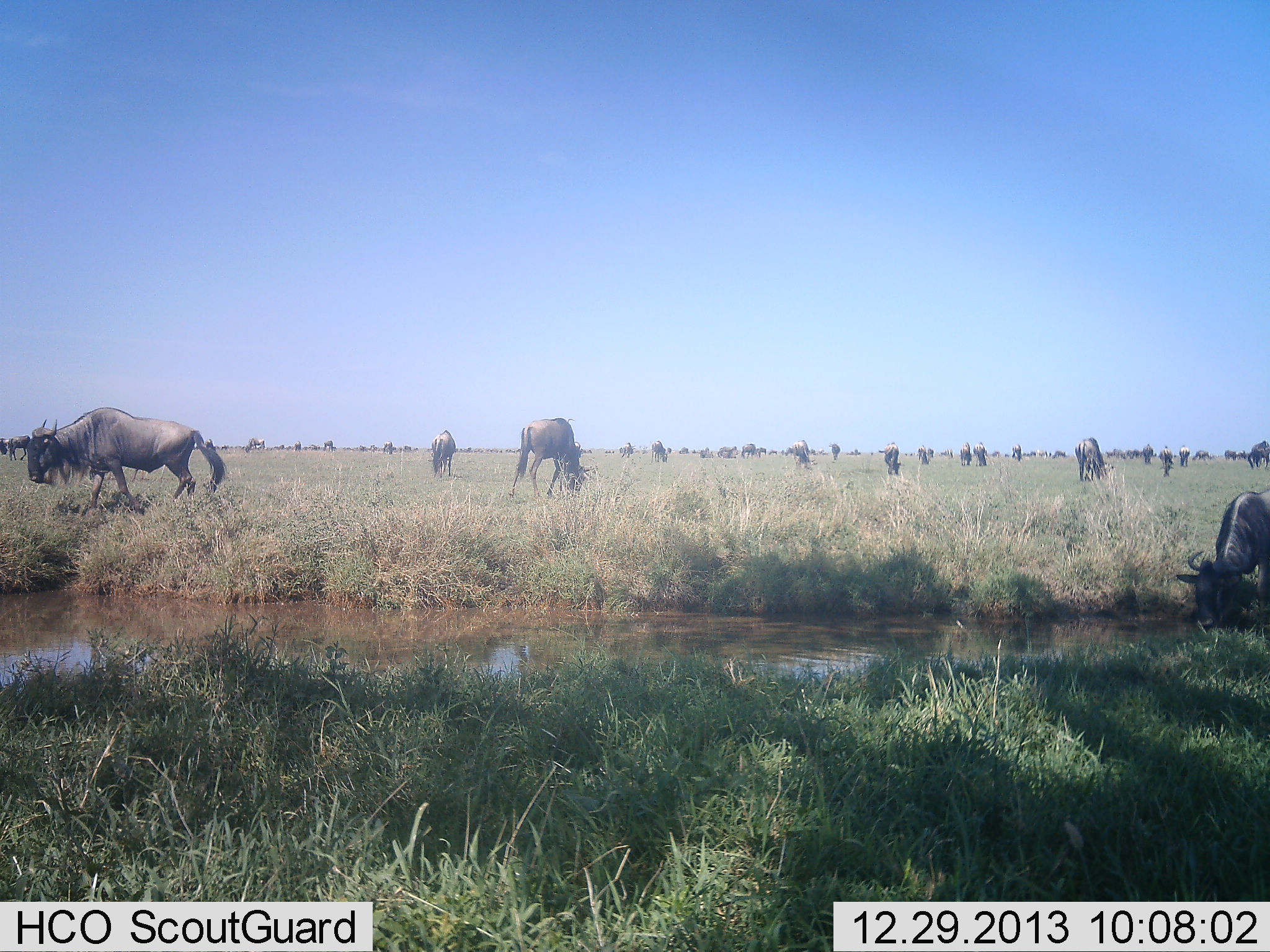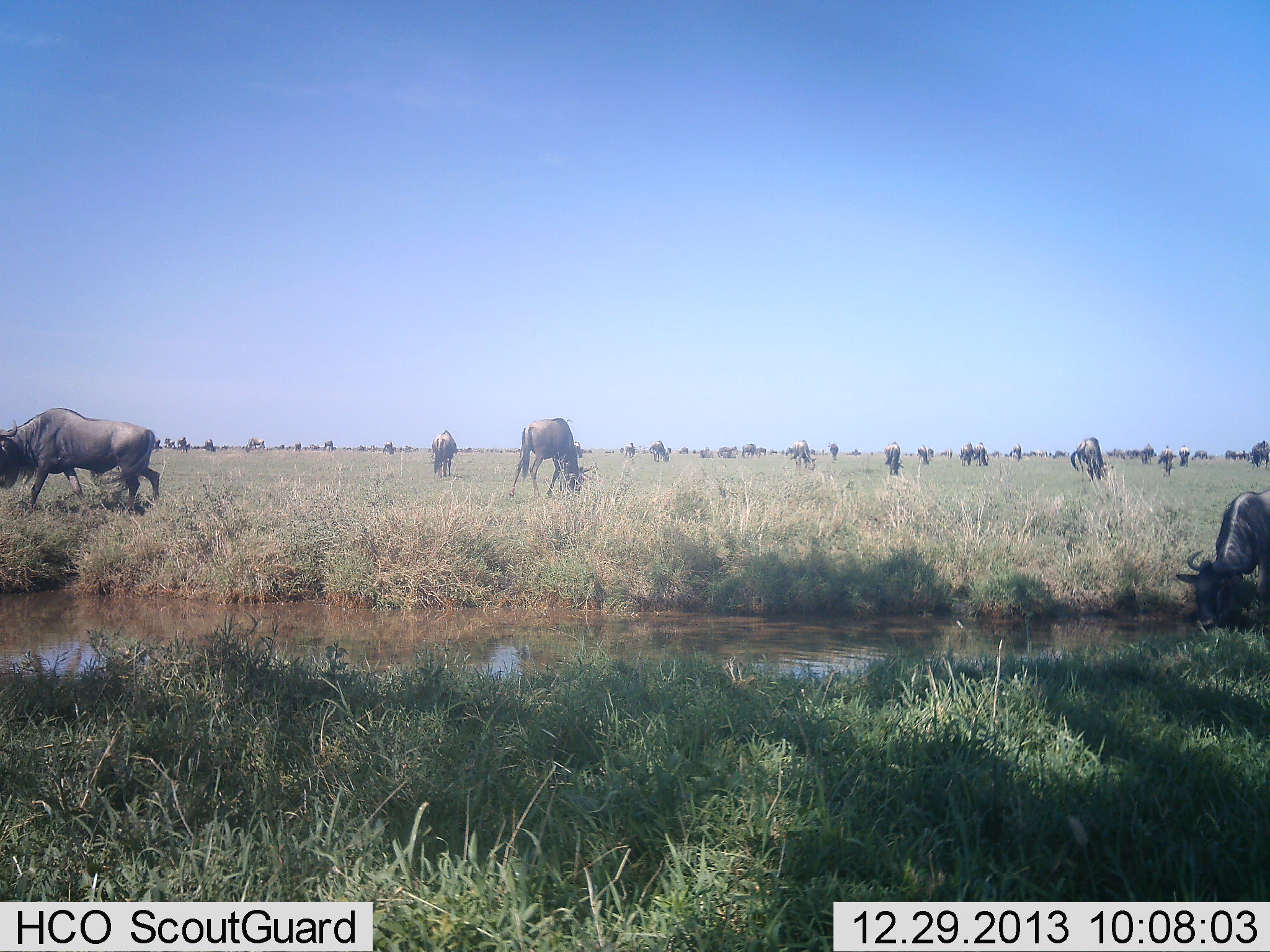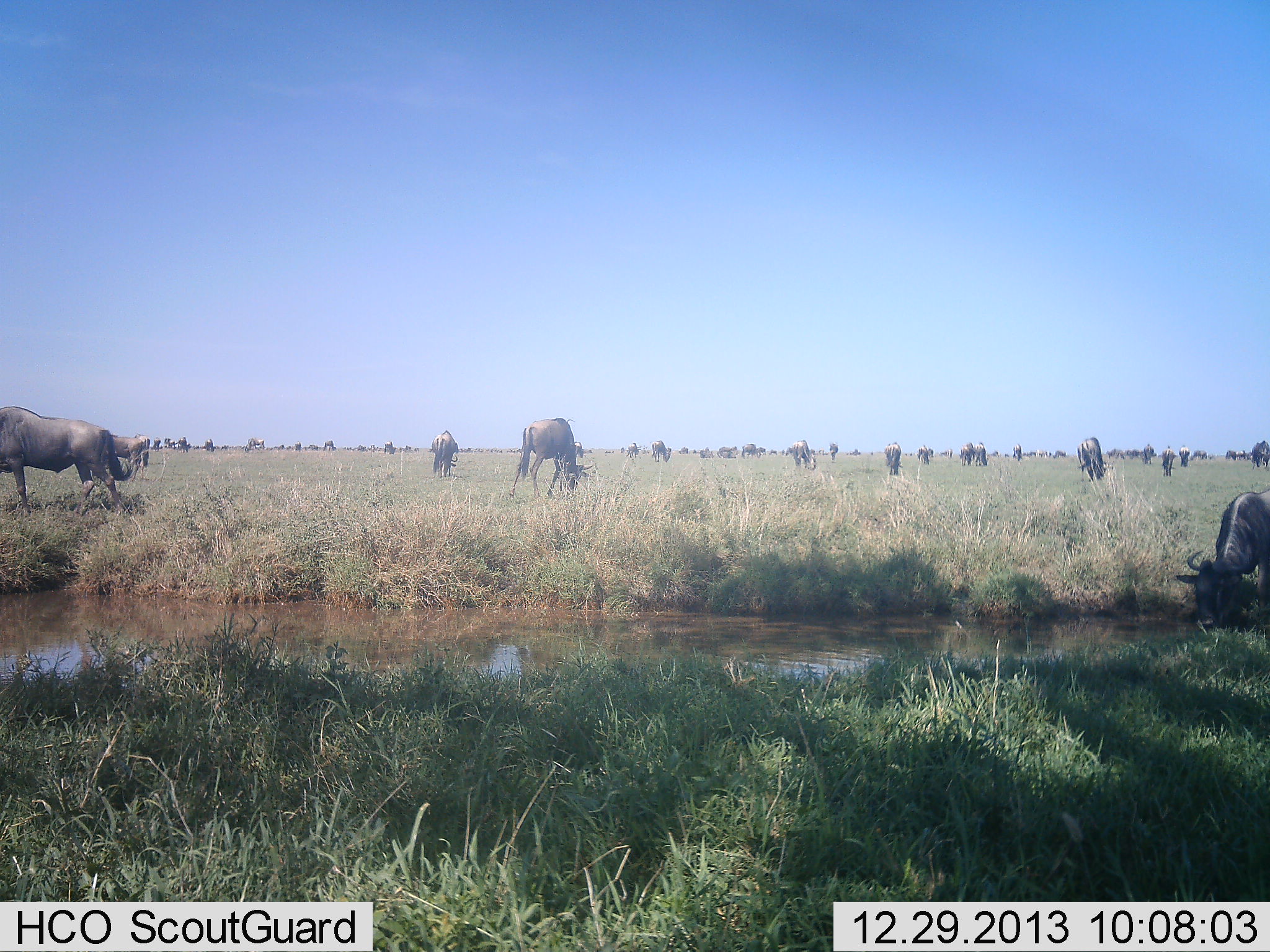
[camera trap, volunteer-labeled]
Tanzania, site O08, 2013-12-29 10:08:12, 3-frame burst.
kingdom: Animalia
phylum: Chordata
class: Mammalia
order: Artiodactyla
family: Bovidae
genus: Connochaetes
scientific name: Connochaetes taurinus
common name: blue wildebeest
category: wildebeest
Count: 11-50.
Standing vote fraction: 30%.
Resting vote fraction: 0%.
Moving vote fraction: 60%.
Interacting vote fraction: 0%.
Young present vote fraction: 0%.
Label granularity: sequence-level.